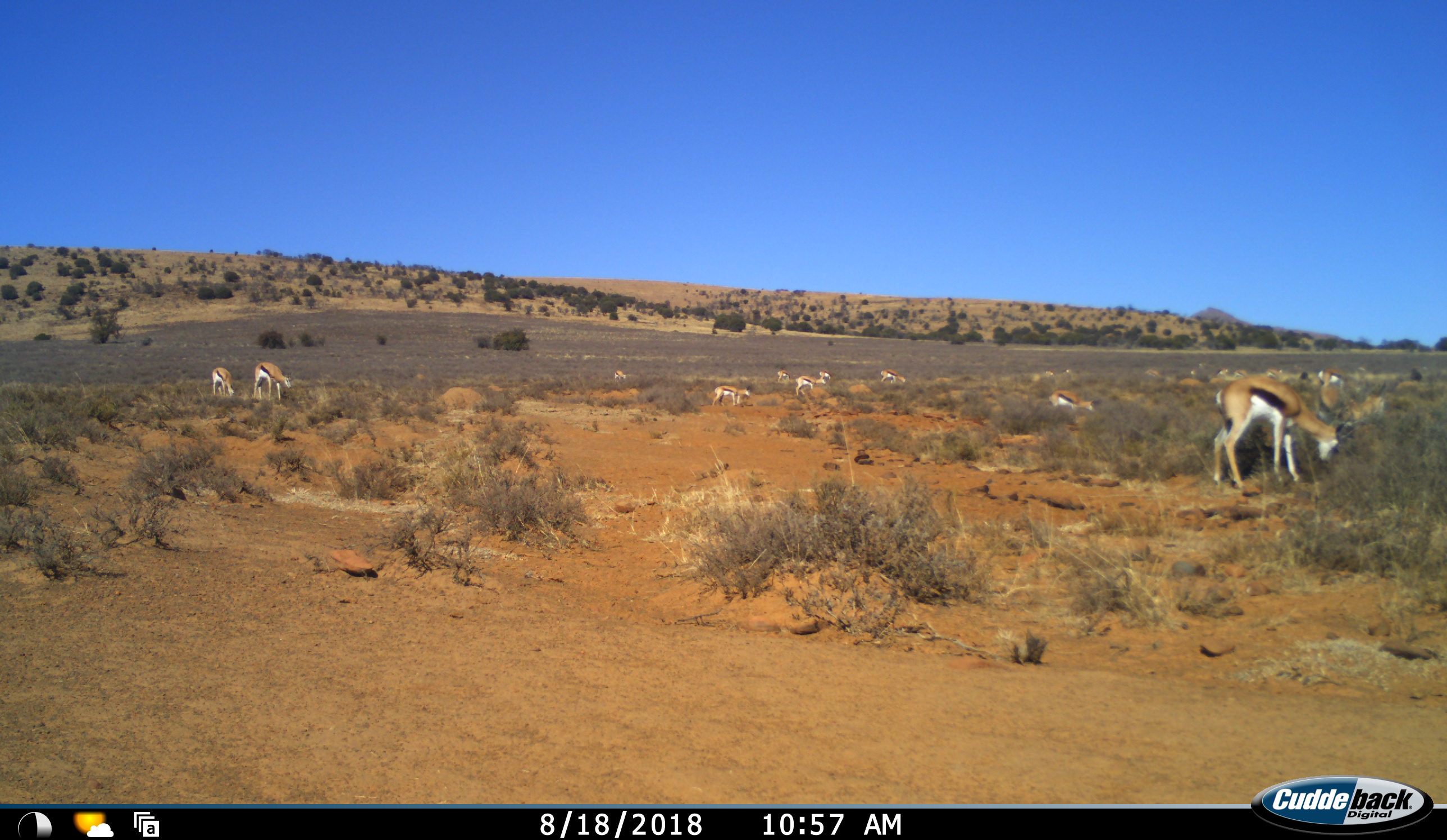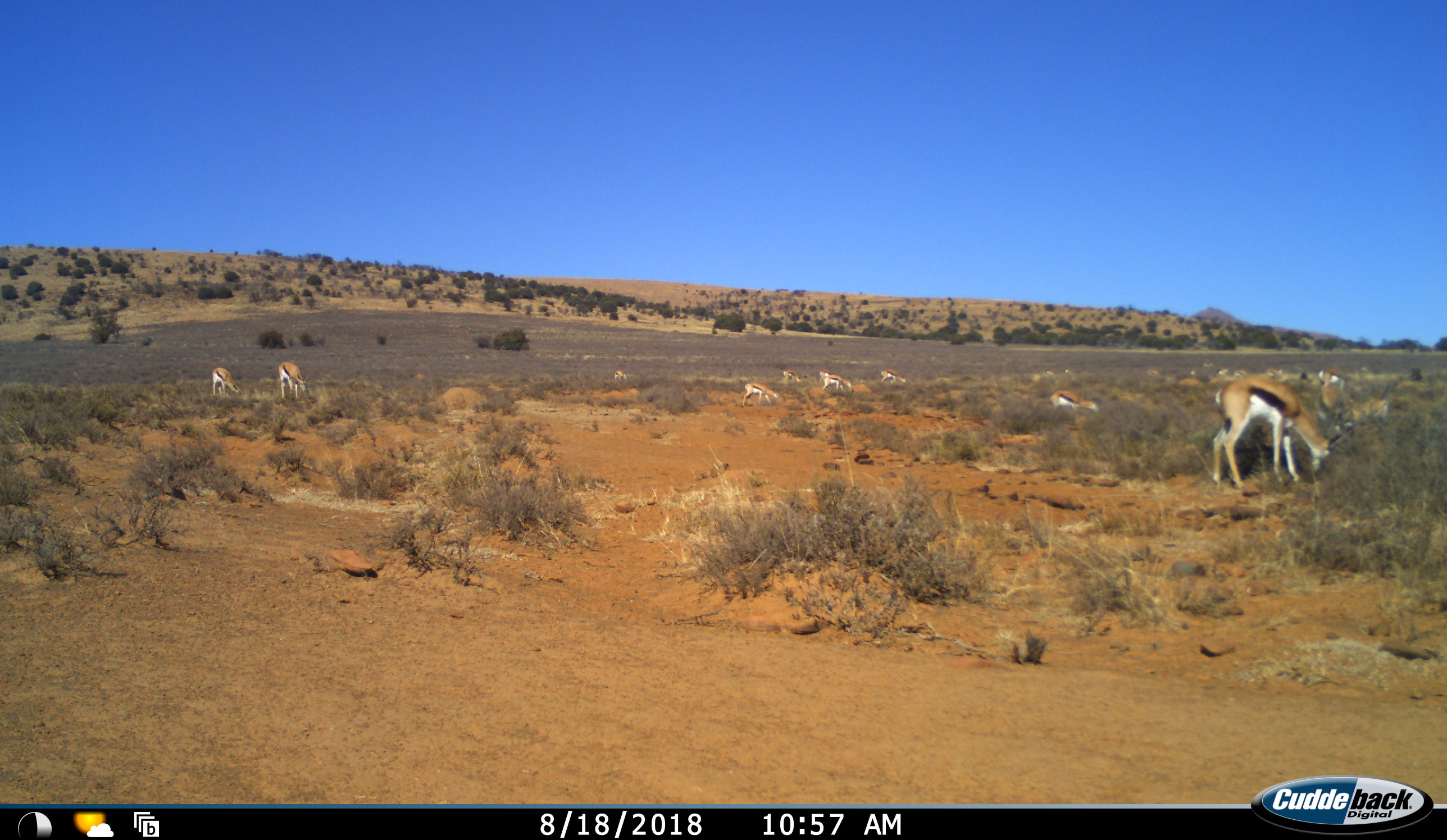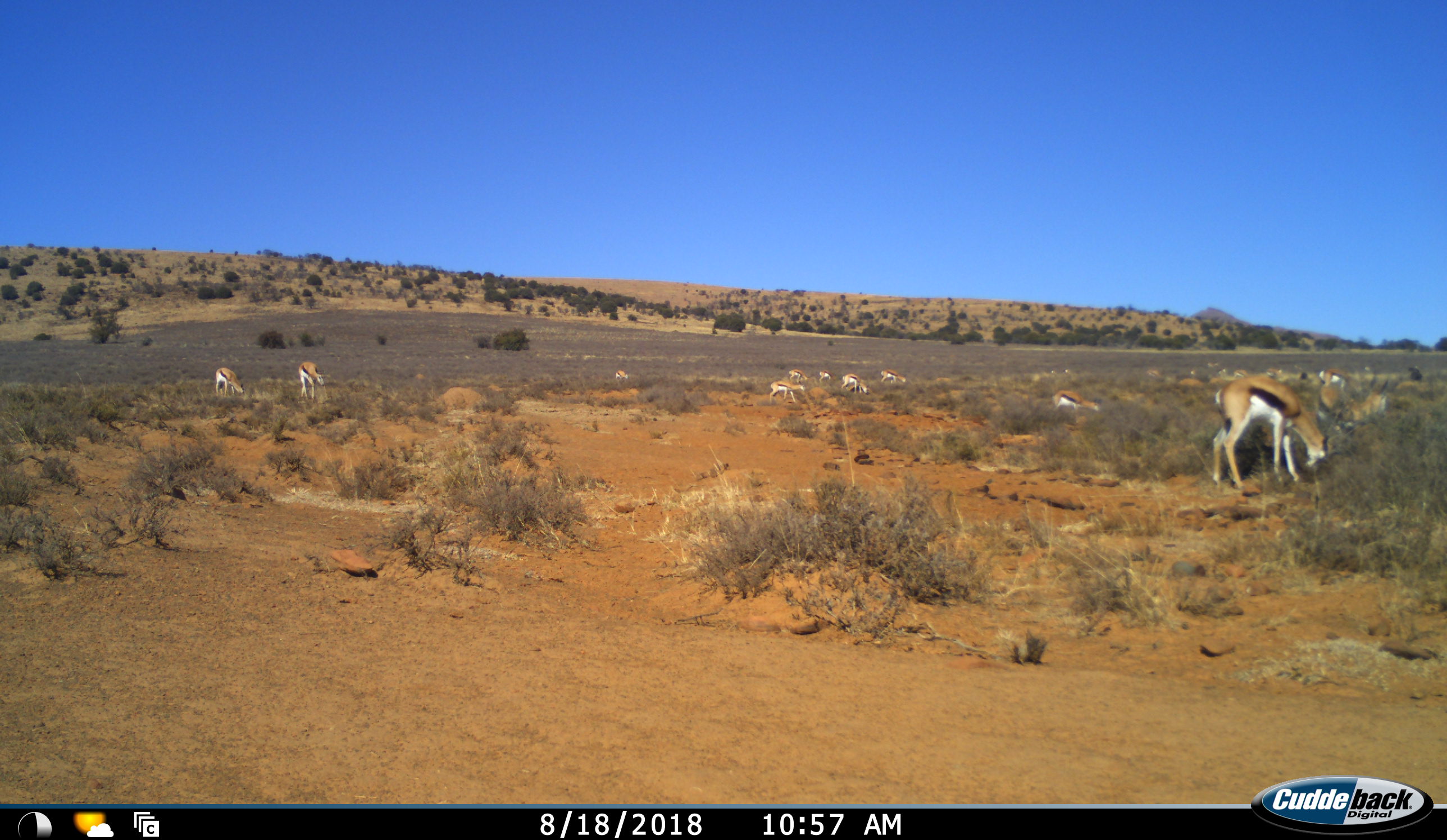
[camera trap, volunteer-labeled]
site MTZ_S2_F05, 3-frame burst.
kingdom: Animalia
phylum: Chordata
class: Mammalia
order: Artiodactyla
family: Bovidae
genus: Antidorcas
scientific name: Antidorcas marsupialis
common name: springbok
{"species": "springbok (Antidorcas marsupialis)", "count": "11-50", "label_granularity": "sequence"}